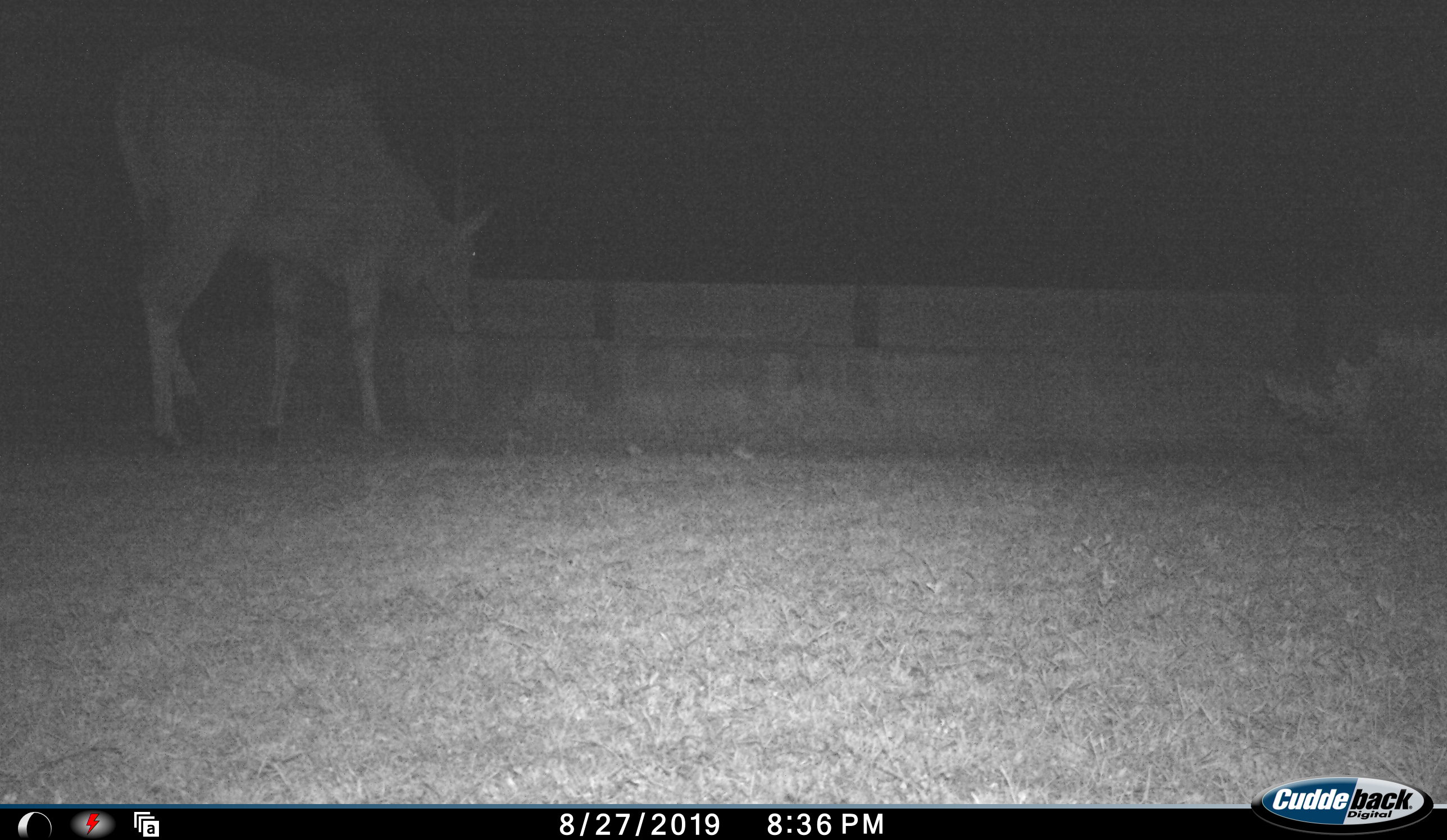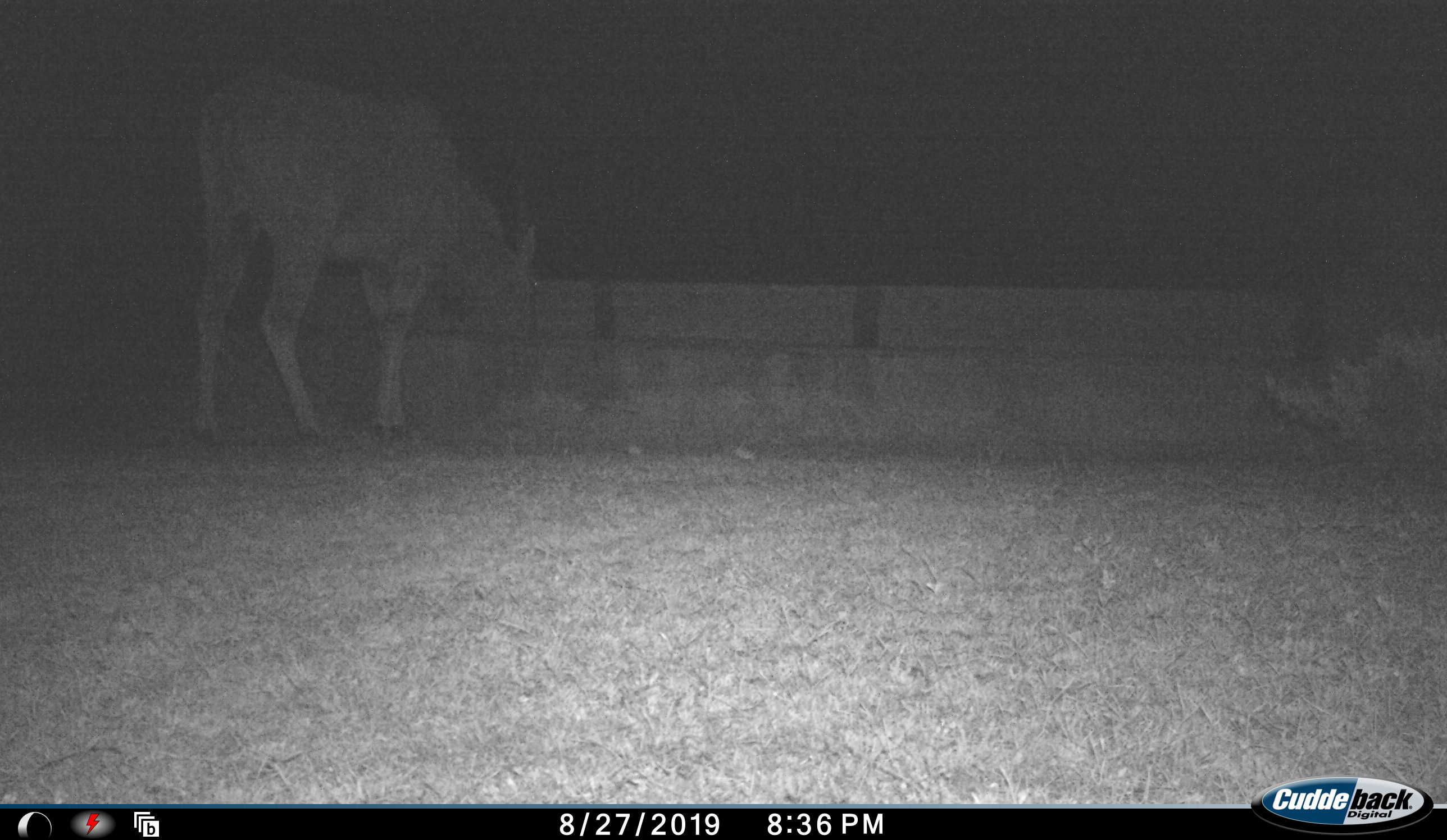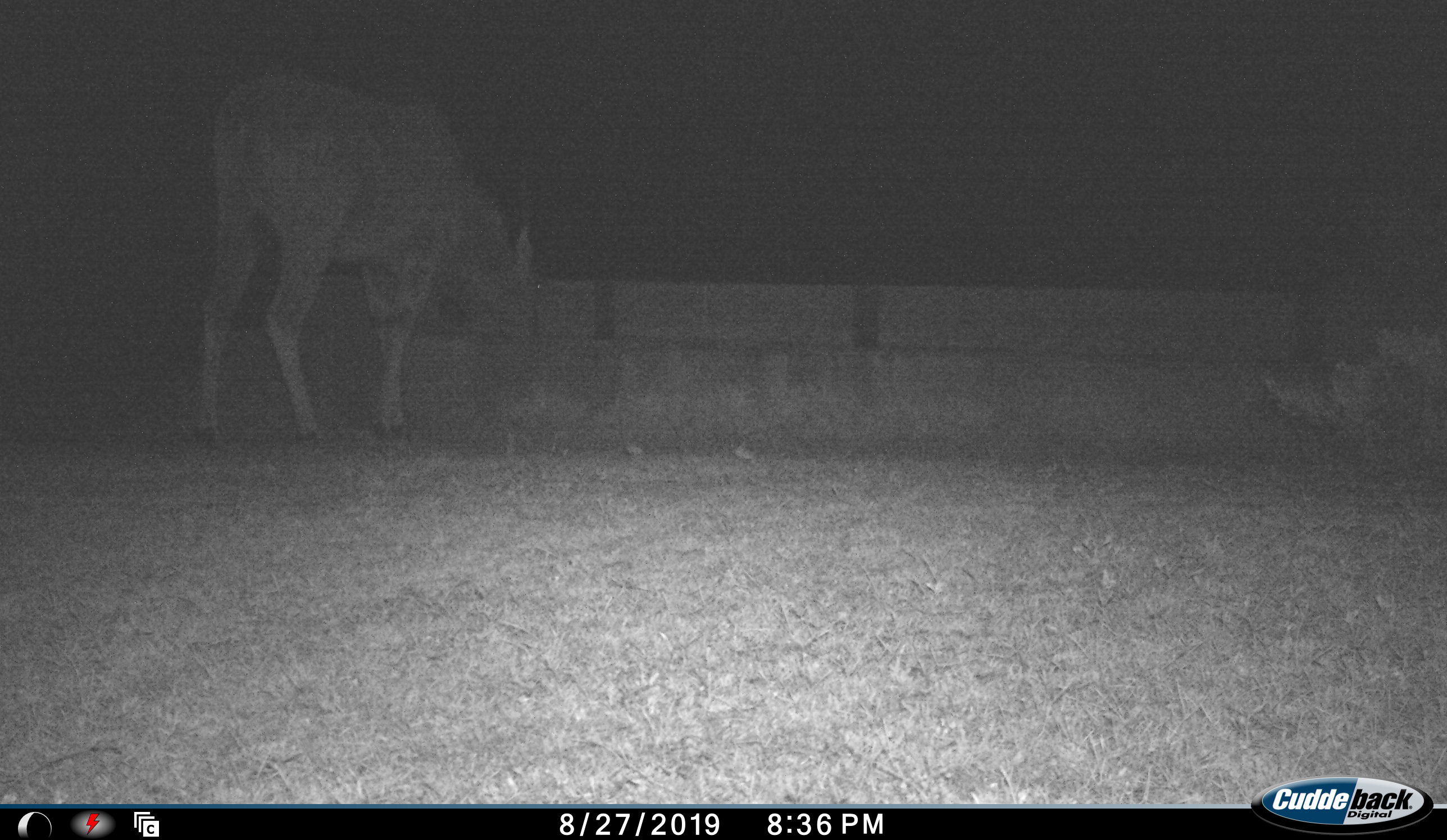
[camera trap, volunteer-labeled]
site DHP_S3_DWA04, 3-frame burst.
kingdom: Animalia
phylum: Chordata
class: Mammalia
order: Artiodactyla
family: Bovidae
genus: Tragelaphus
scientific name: Tragelaphus oryx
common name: eland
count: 1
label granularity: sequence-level